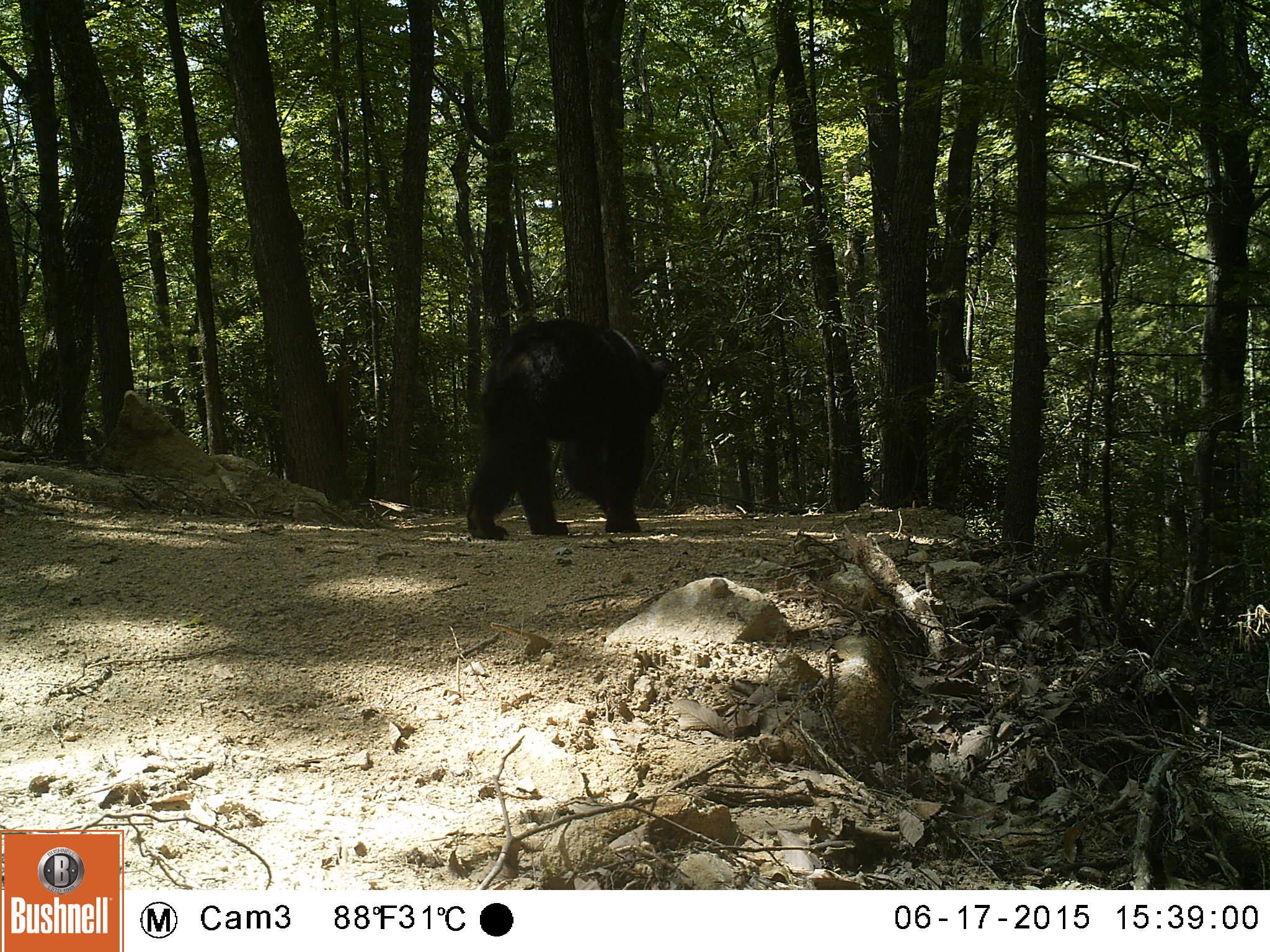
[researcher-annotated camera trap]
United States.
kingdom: Animalia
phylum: Chordata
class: Mammalia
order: Carnivora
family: Ursidae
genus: Ursus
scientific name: Ursus americanus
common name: american black bear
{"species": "American Black Bear (Ursus americanus)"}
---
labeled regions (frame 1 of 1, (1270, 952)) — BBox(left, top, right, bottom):
American Black Bear: BBox(462, 308, 673, 543)